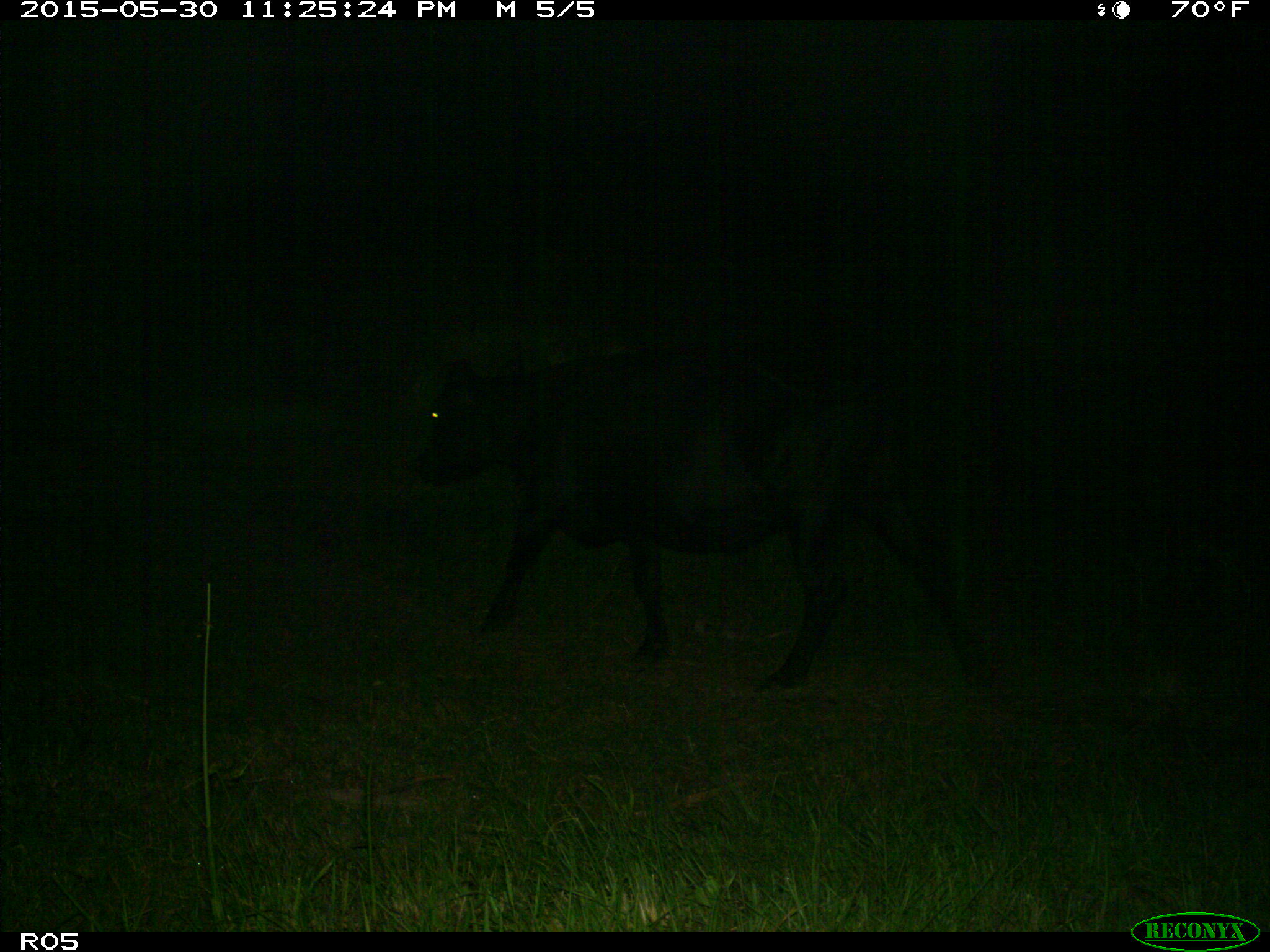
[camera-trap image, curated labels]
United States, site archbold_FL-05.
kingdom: Animalia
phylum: Chordata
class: Mammalia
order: Artiodactyla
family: Bovidae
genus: Bos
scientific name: Bos taurus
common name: domestic cow